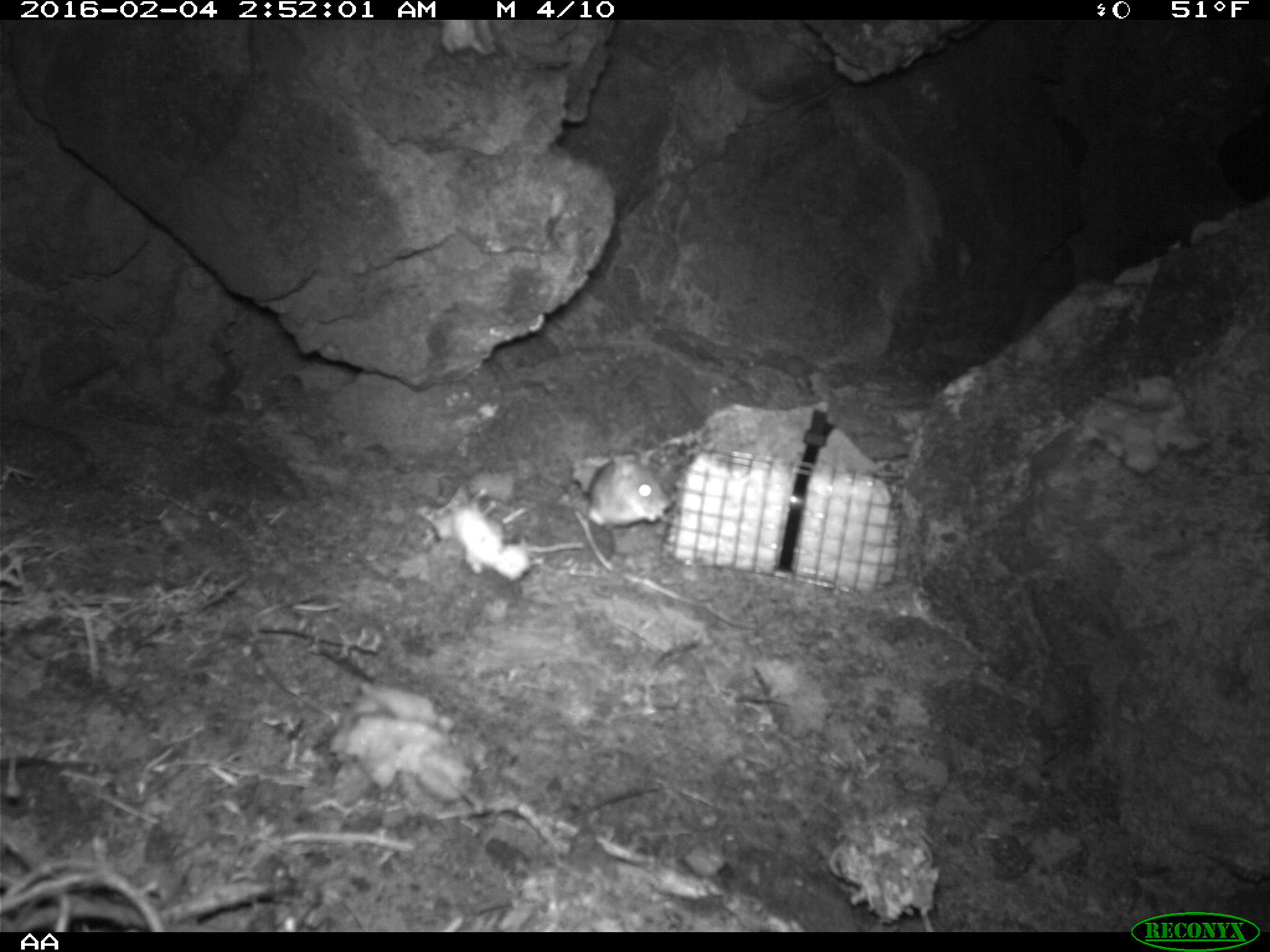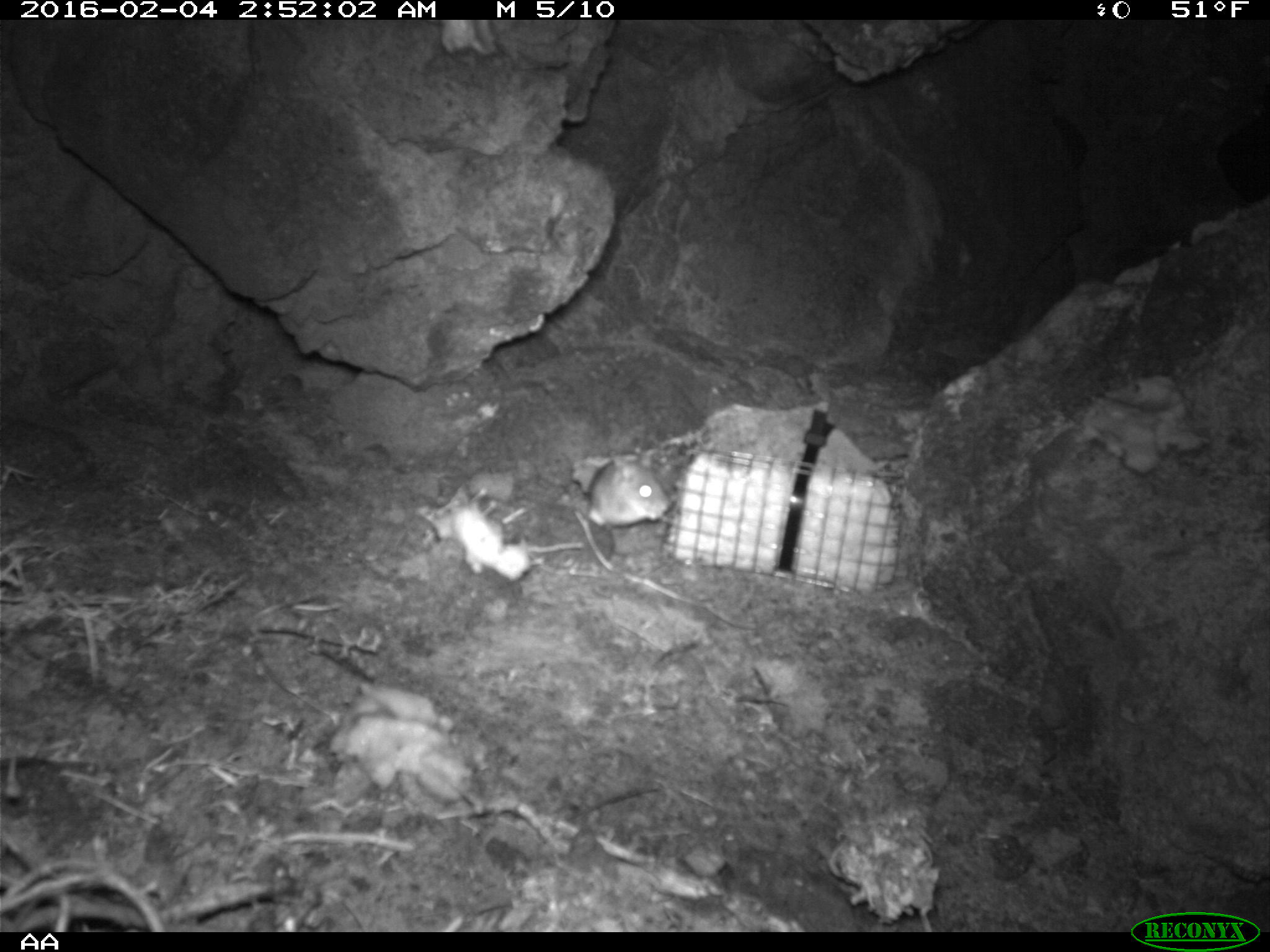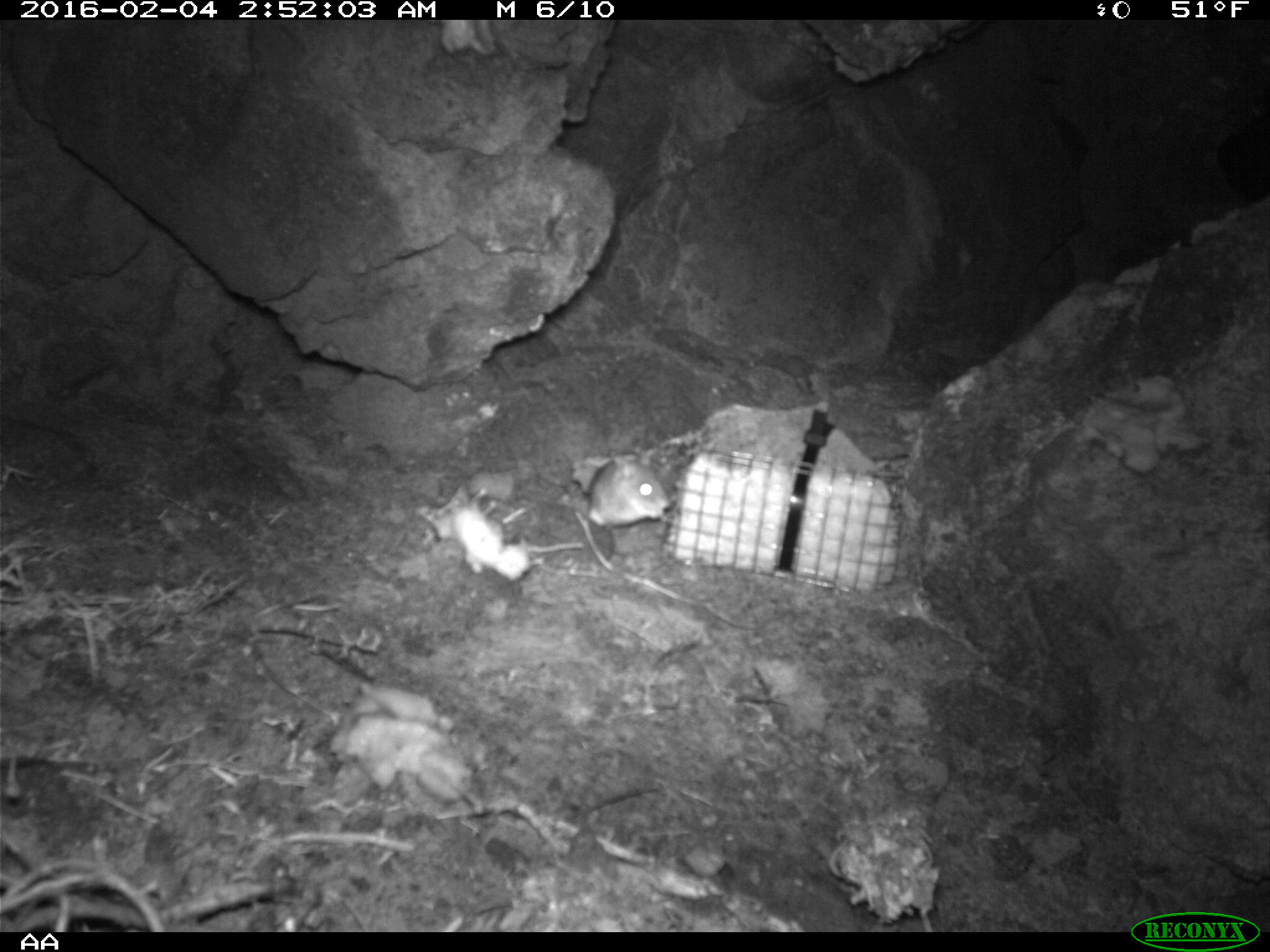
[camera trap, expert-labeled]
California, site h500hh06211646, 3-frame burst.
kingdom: Animalia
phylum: Chordata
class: Mammalia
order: Rodentia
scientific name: Rodentia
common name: rodent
Rodent (Rodentia).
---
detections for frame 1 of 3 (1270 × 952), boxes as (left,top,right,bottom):
rodent: (589,450,671,526)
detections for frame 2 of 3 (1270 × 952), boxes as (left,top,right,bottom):
rodent: (587,452,671,527)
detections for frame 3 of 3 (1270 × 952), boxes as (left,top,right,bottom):
rodent: (586,456,672,529)